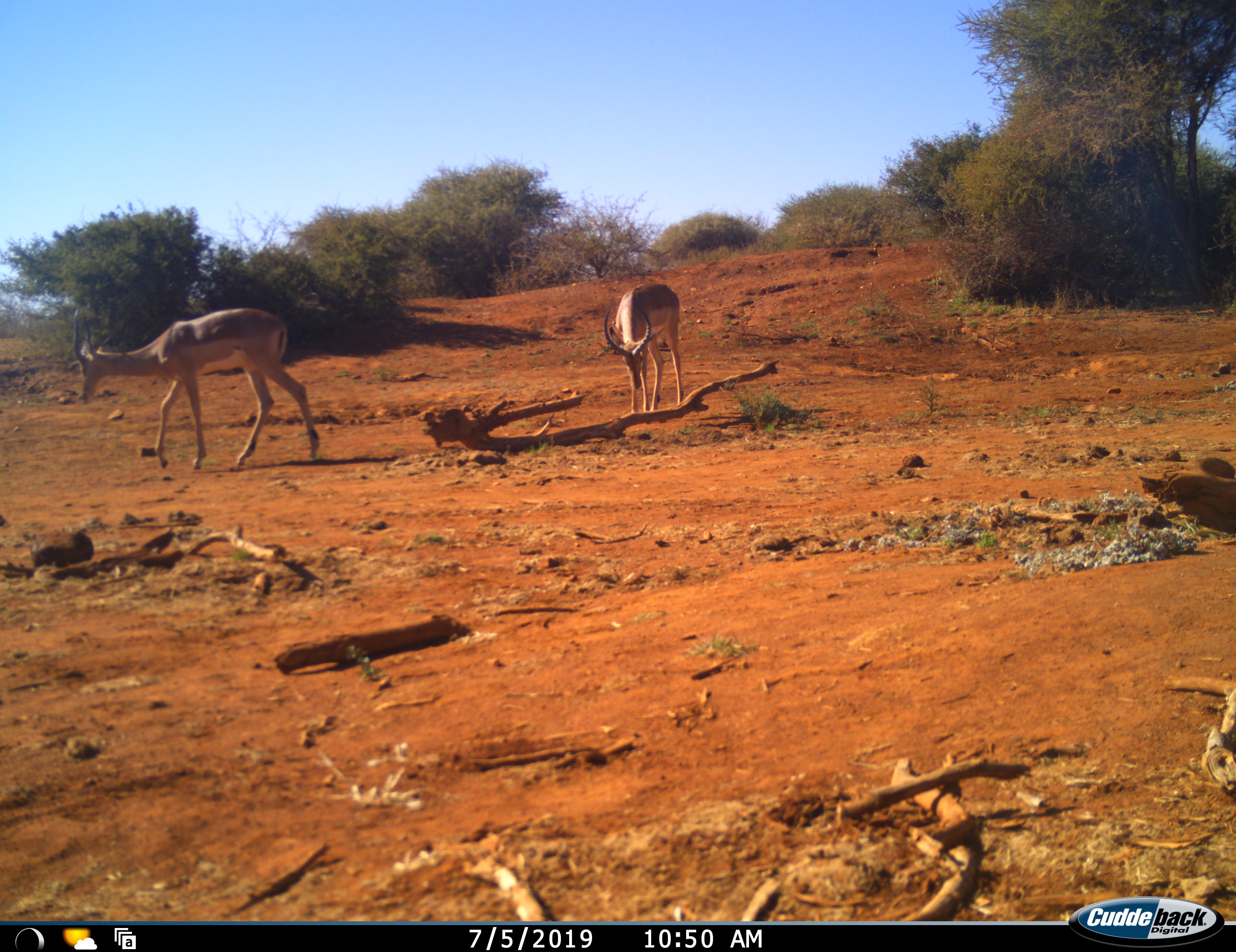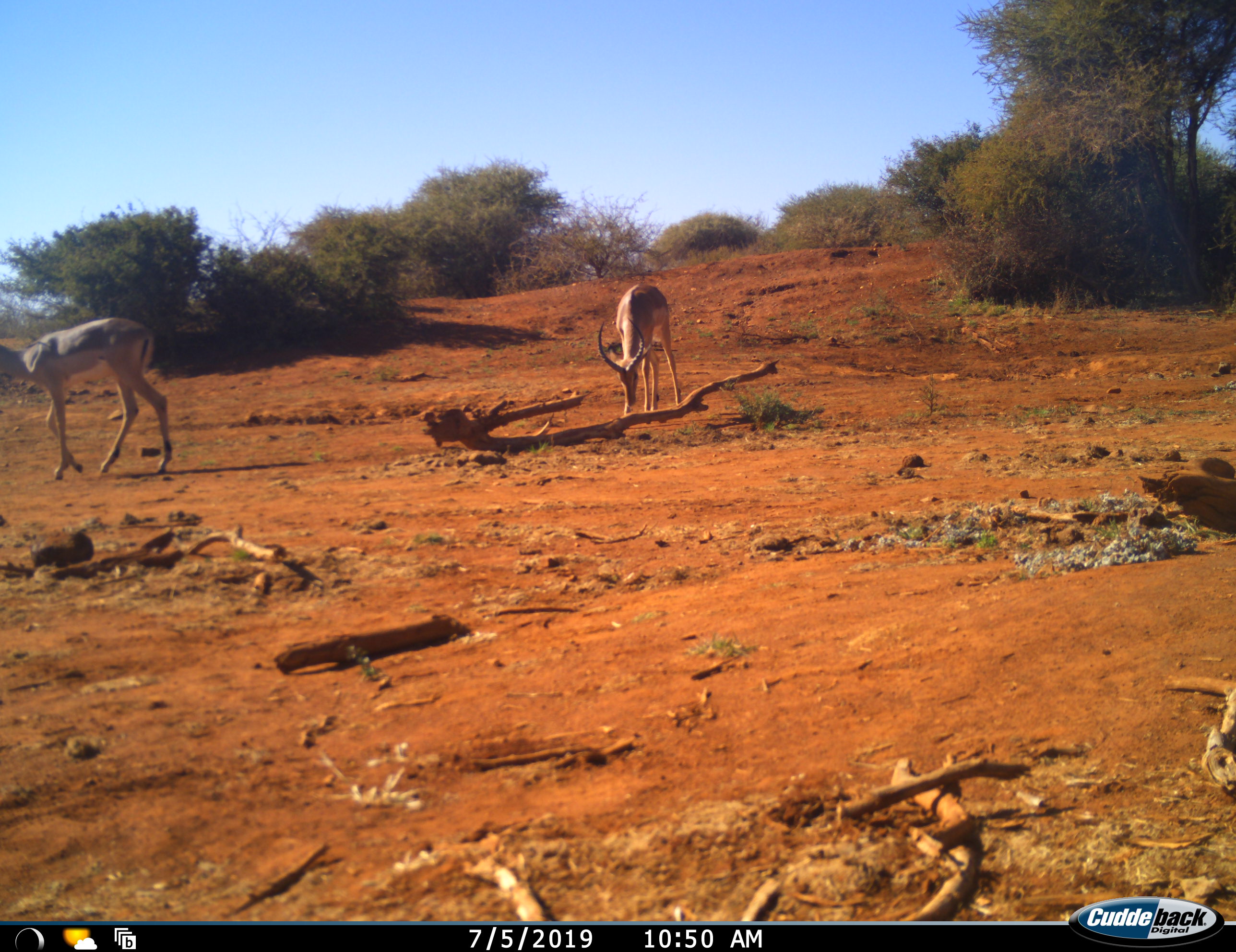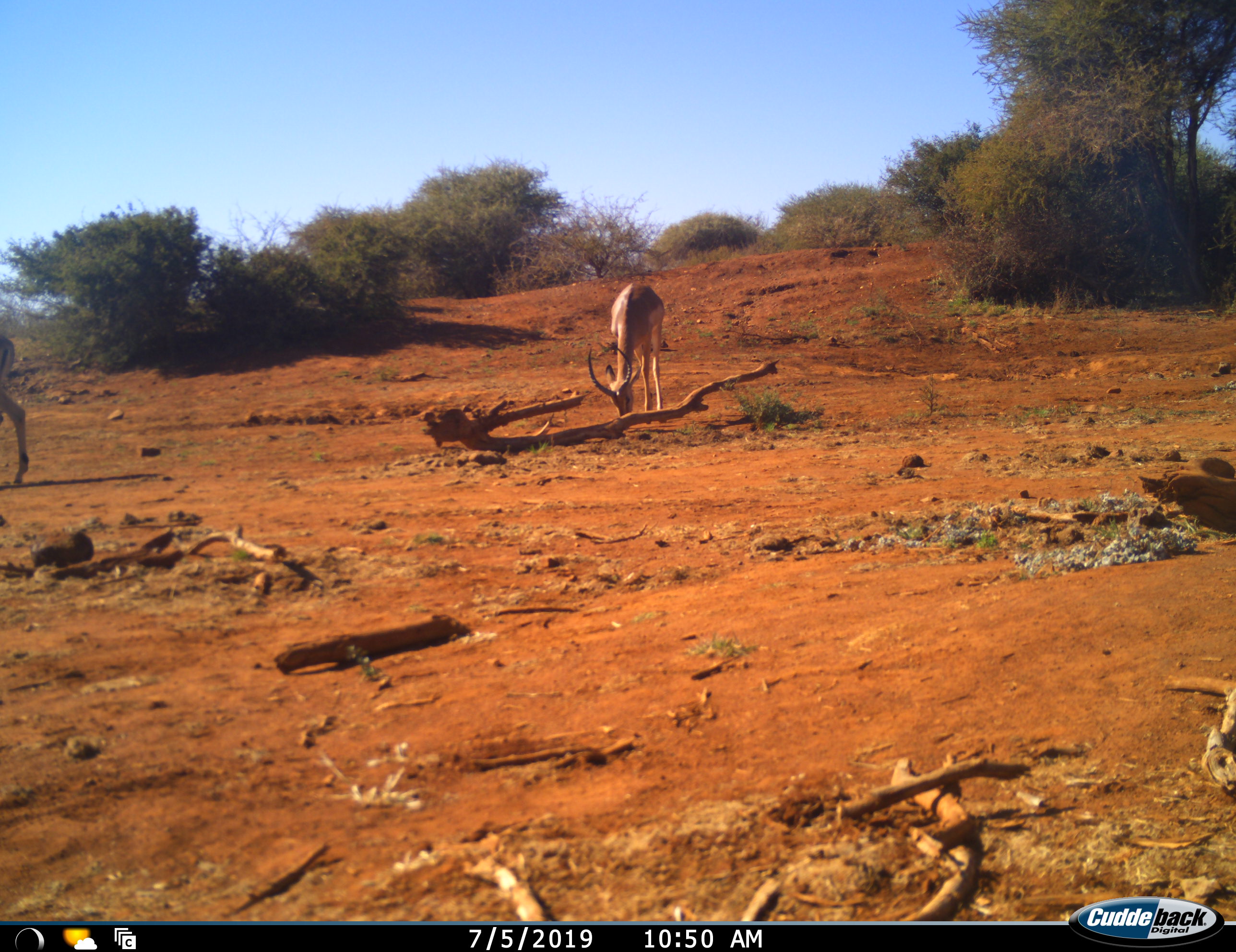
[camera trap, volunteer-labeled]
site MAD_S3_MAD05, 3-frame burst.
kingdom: Animalia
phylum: Chordata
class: Mammalia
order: Artiodactyla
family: Bovidae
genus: Aepyceros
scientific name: Aepyceros melampus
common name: impala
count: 2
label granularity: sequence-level